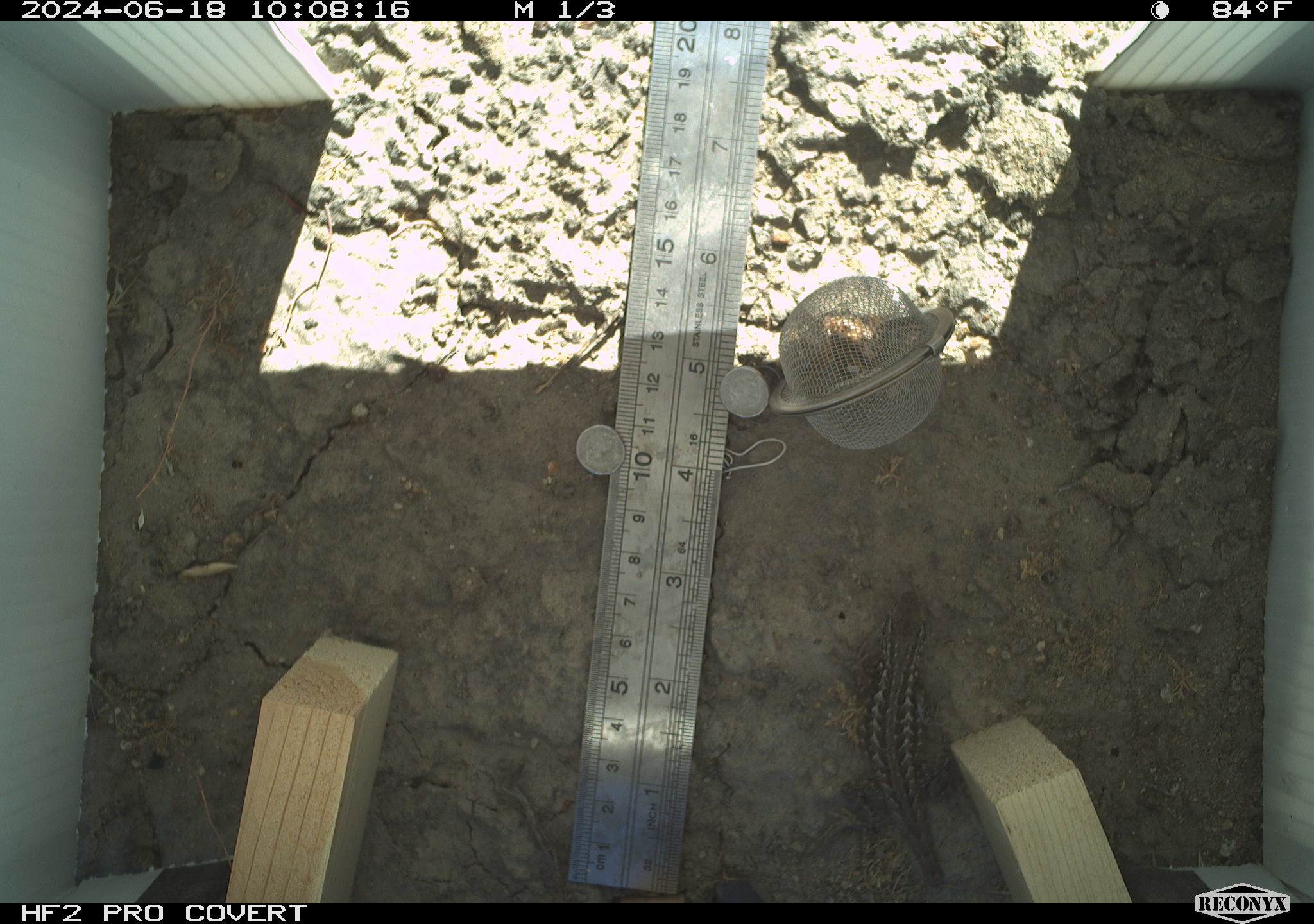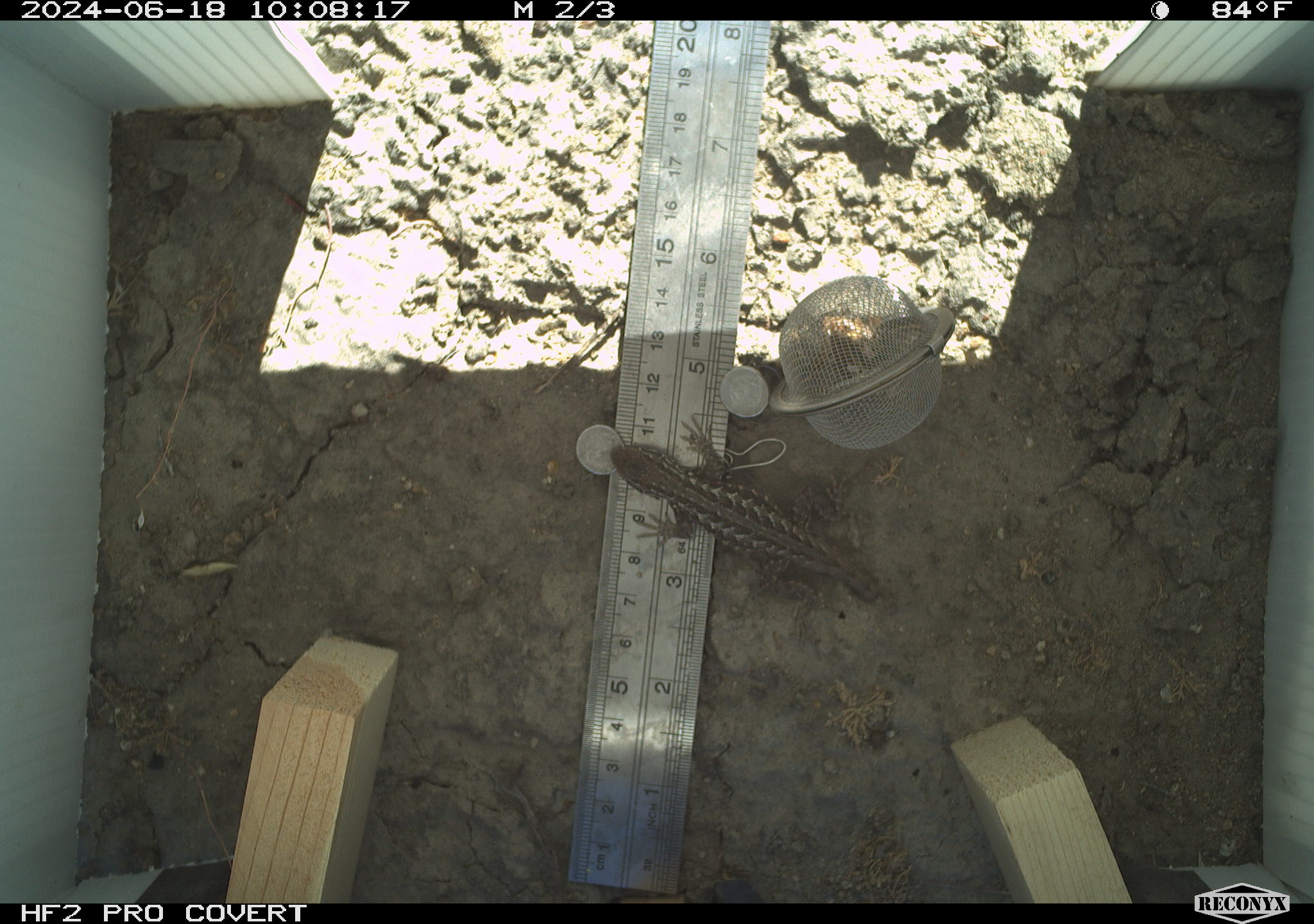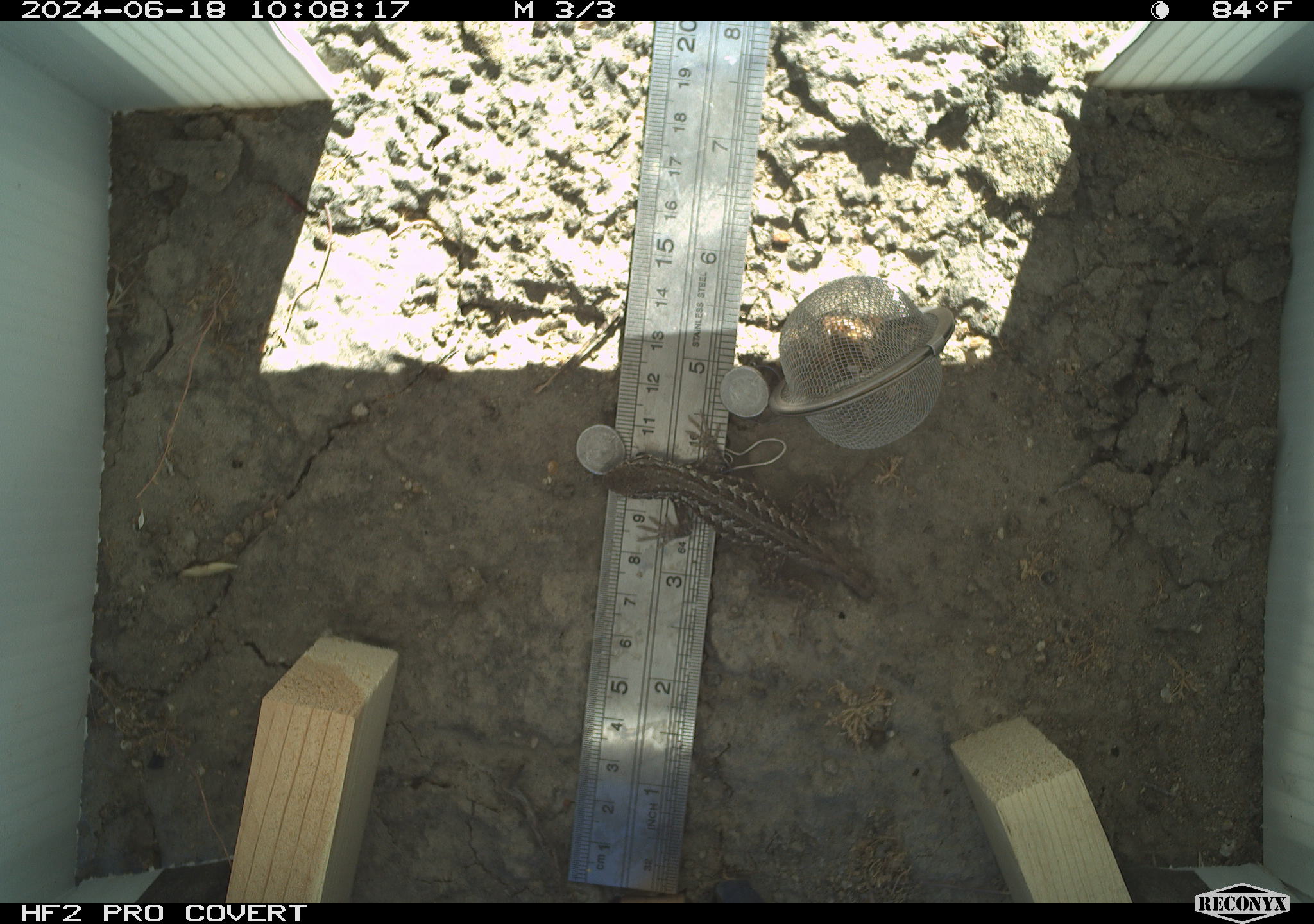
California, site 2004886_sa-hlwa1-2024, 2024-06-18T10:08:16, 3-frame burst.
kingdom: Animalia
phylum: Chordata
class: Reptilia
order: Squamata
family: Phrynosomatidae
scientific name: Phrynosomatidae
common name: phrynosomatid lizards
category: phrynosomatidae family